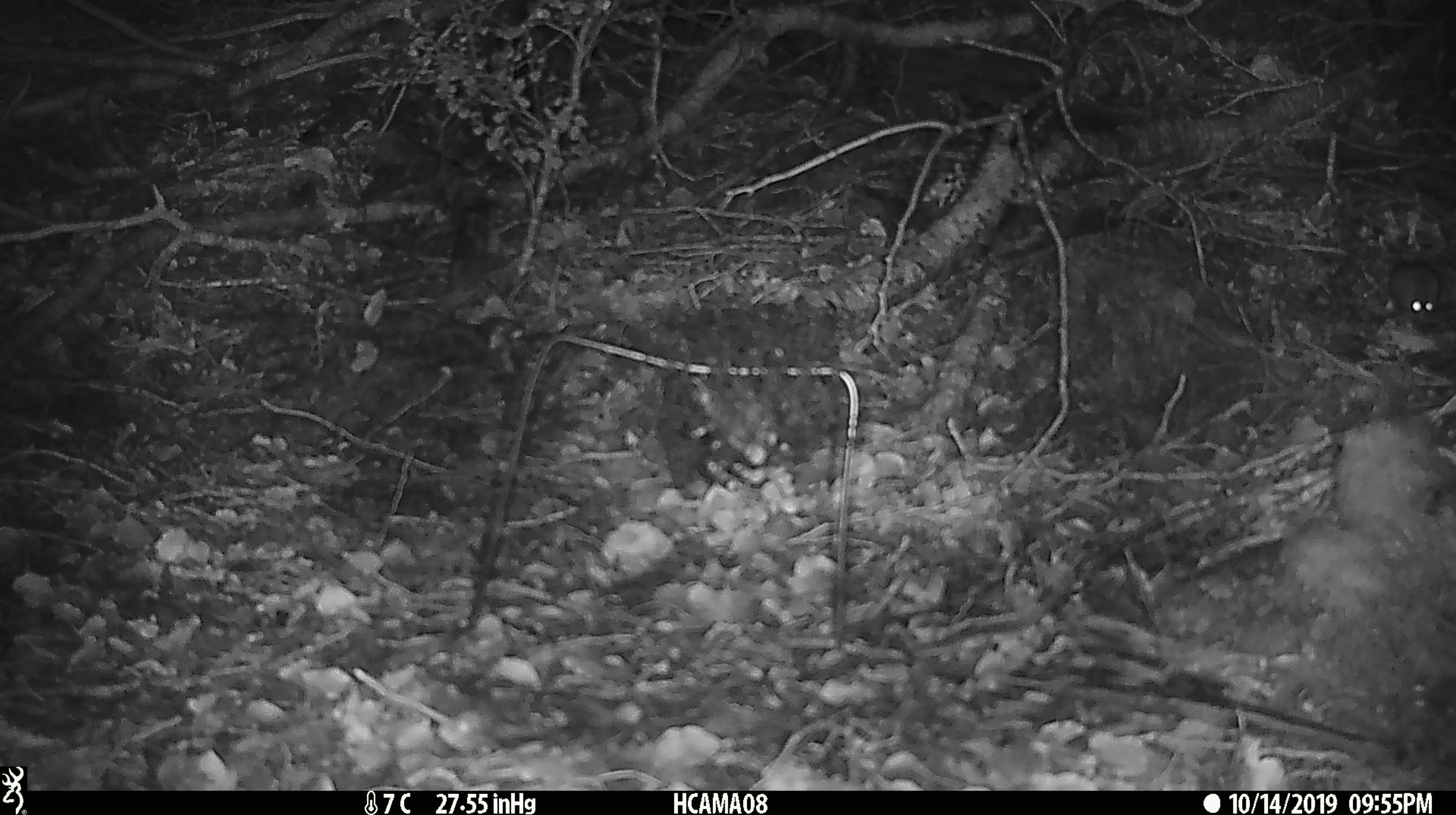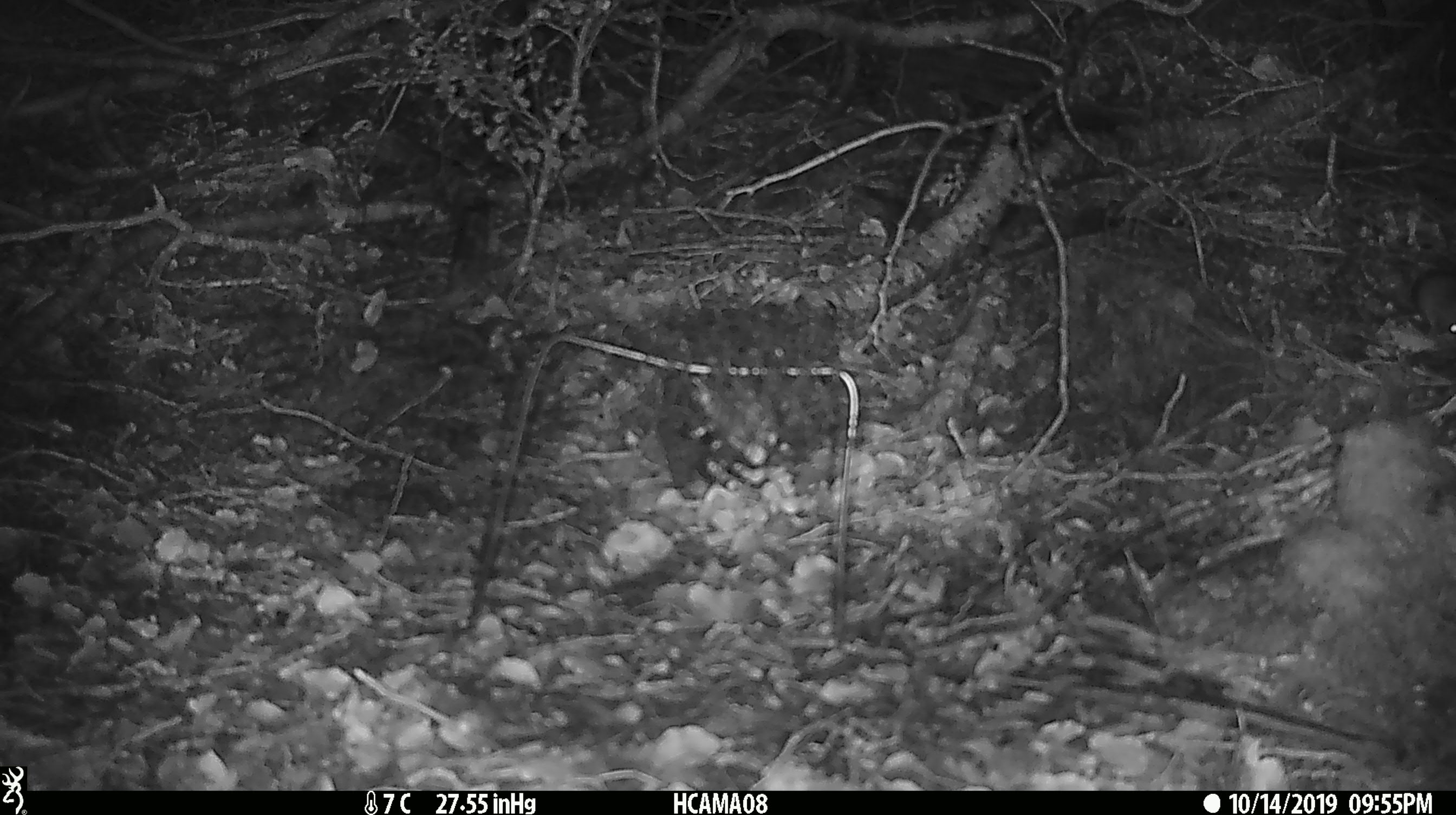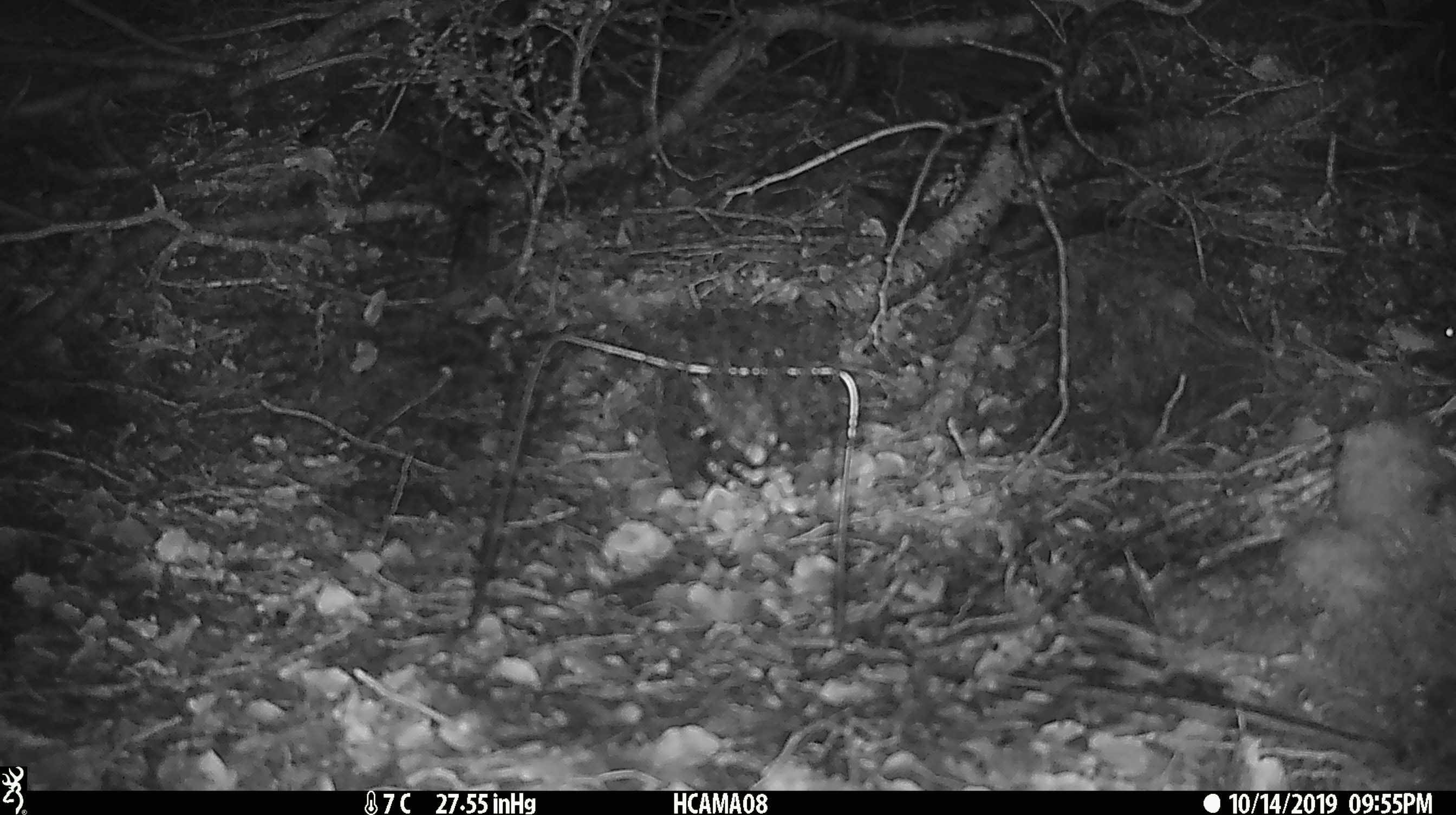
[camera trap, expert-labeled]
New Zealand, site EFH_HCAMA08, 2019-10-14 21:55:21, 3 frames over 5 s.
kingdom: Animalia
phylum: Chordata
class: Mammalia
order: Rodentia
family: Muridae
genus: Mus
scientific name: Mus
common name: mouse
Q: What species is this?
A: Mouse (Mus).